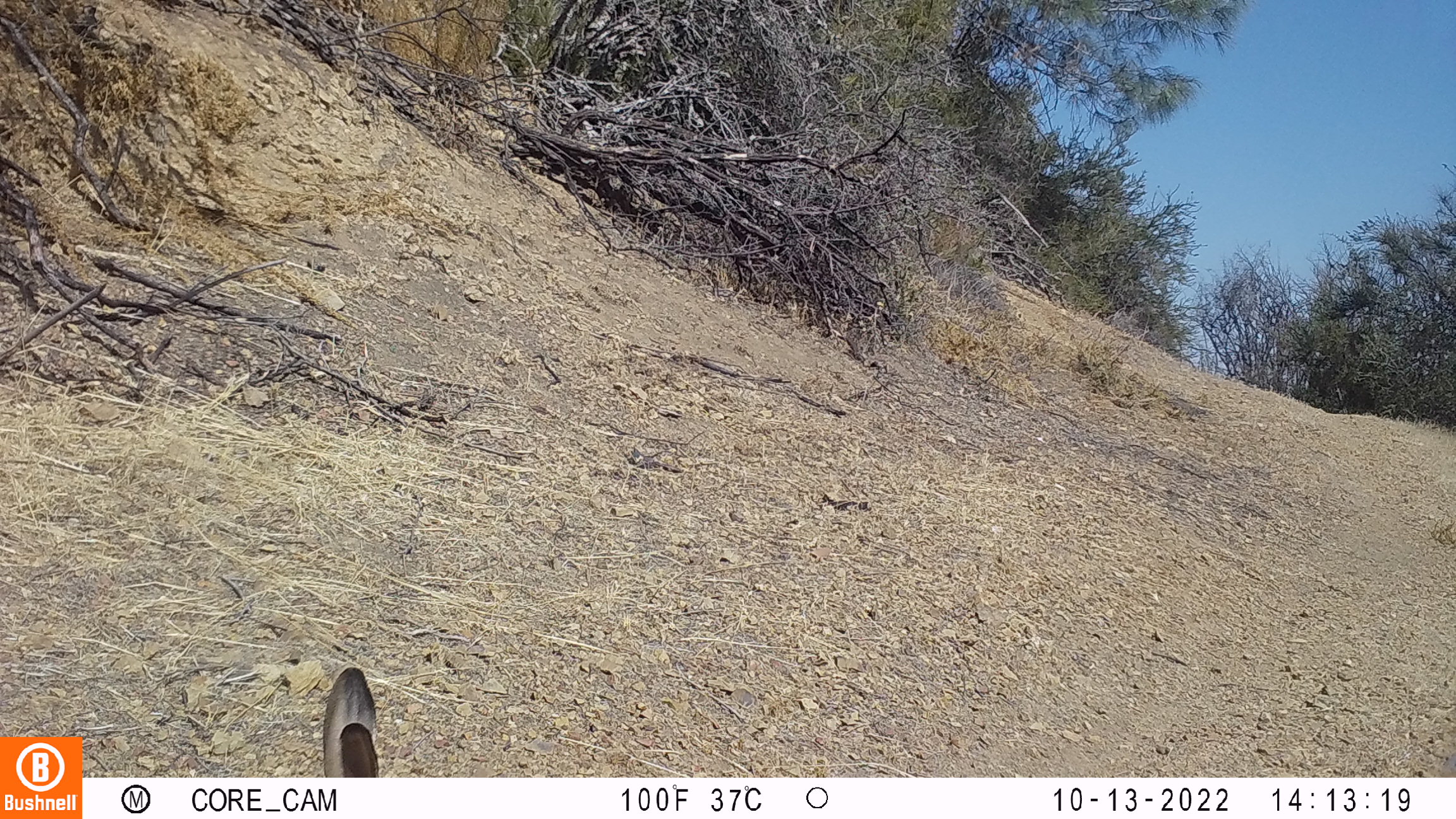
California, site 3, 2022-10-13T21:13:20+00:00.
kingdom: Animalia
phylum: Chordata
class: Mammalia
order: Lagomorpha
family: Leporidae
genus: Lepus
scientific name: Lepus californicus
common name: black-tailed jackrabbit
Black-tailed jackrabbit (Lepus californicus).